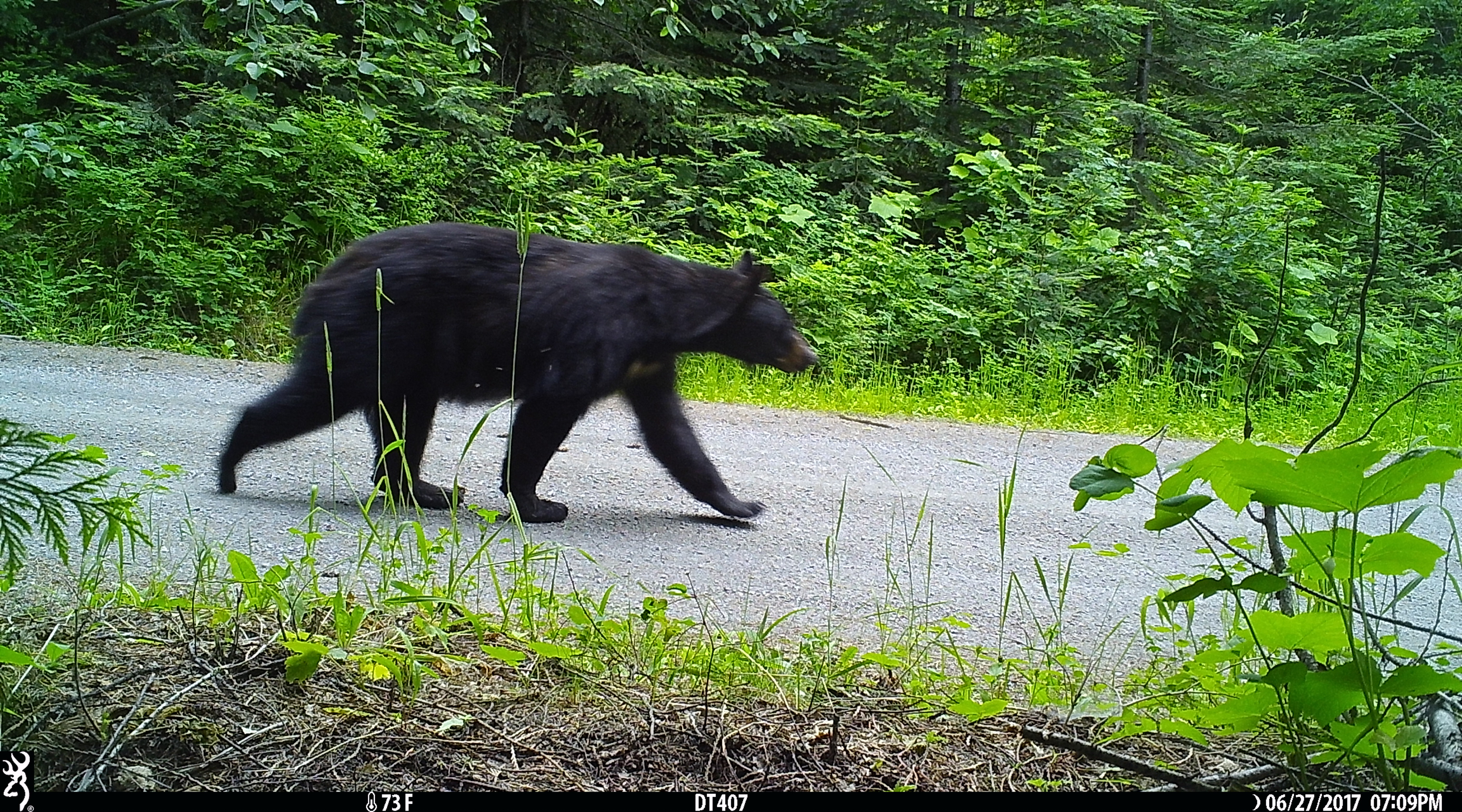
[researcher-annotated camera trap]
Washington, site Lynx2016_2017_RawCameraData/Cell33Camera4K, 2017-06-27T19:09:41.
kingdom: Animalia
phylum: Chordata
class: Mammalia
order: Carnivora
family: Ursidae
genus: Ursus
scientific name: Ursus americanus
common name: american black bear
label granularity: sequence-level